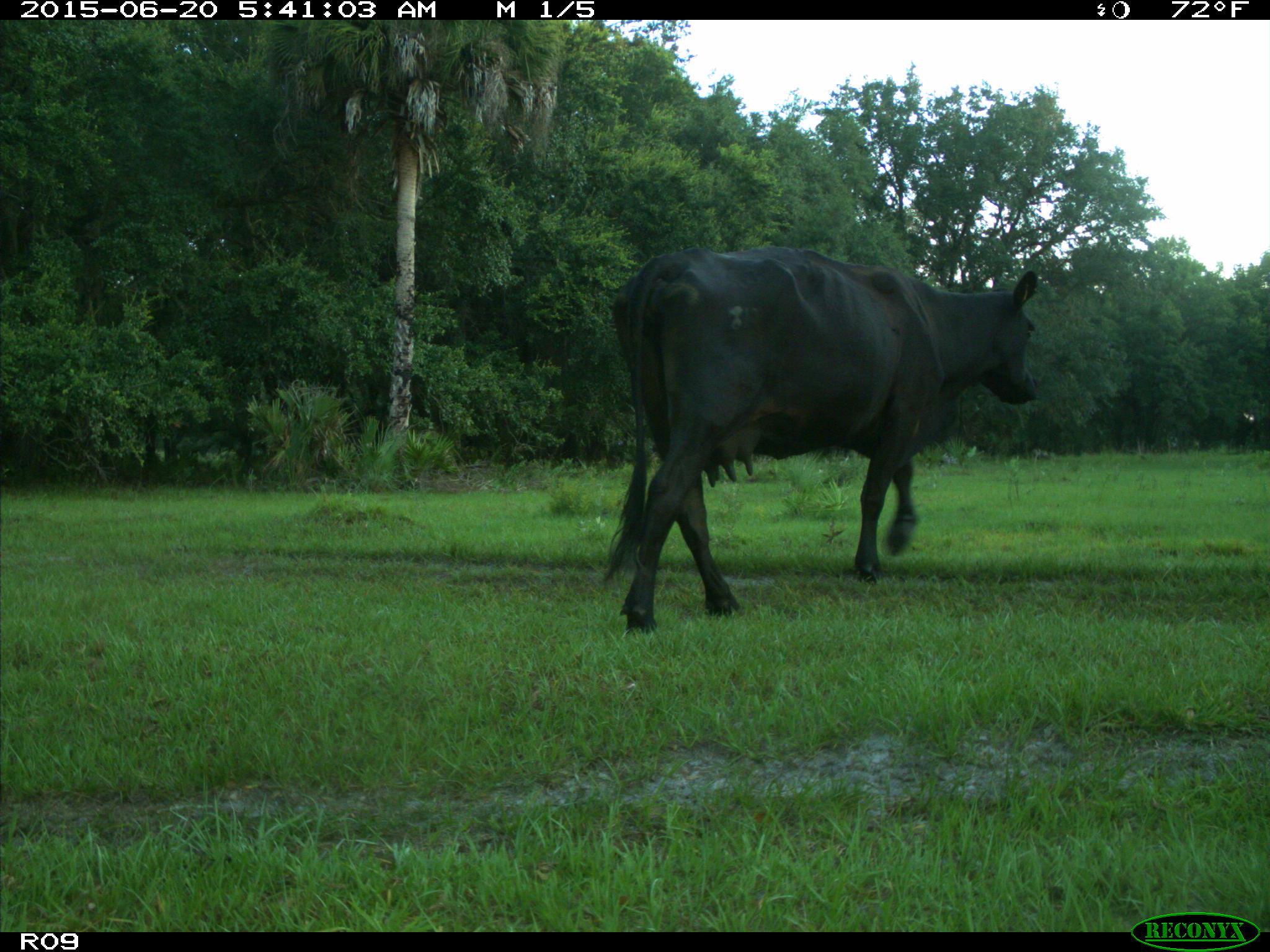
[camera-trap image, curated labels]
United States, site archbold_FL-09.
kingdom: Animalia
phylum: Chordata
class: Mammalia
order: Artiodactyla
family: Bovidae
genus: Bos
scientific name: Bos taurus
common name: domestic cow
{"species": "Bos taurus (domestic cow)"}